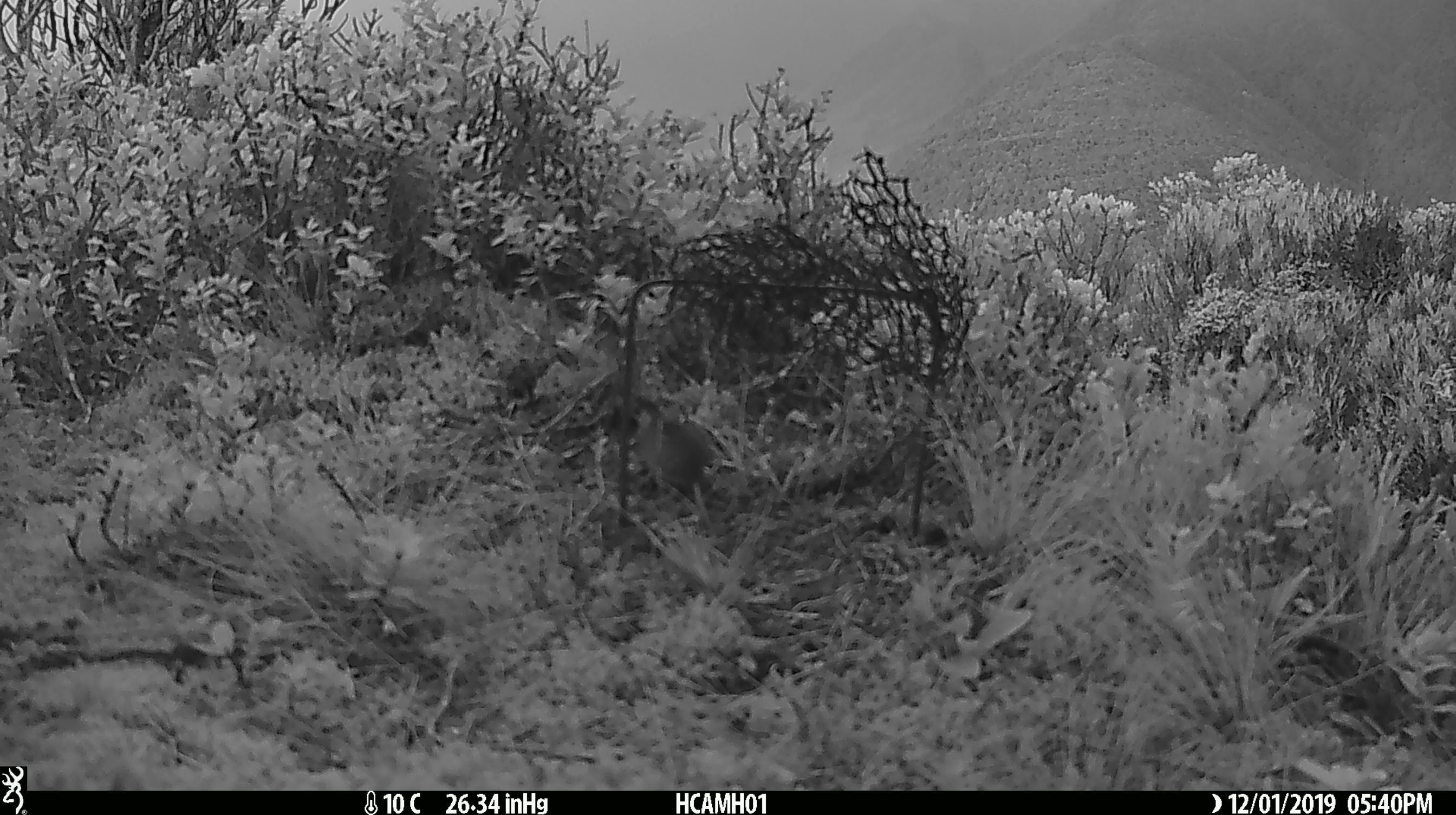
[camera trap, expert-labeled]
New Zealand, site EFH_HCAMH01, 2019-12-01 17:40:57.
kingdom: Animalia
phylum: Chordata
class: Mammalia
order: Rodentia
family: Muridae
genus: Mus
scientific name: Mus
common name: mouse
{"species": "mouse (Mus)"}